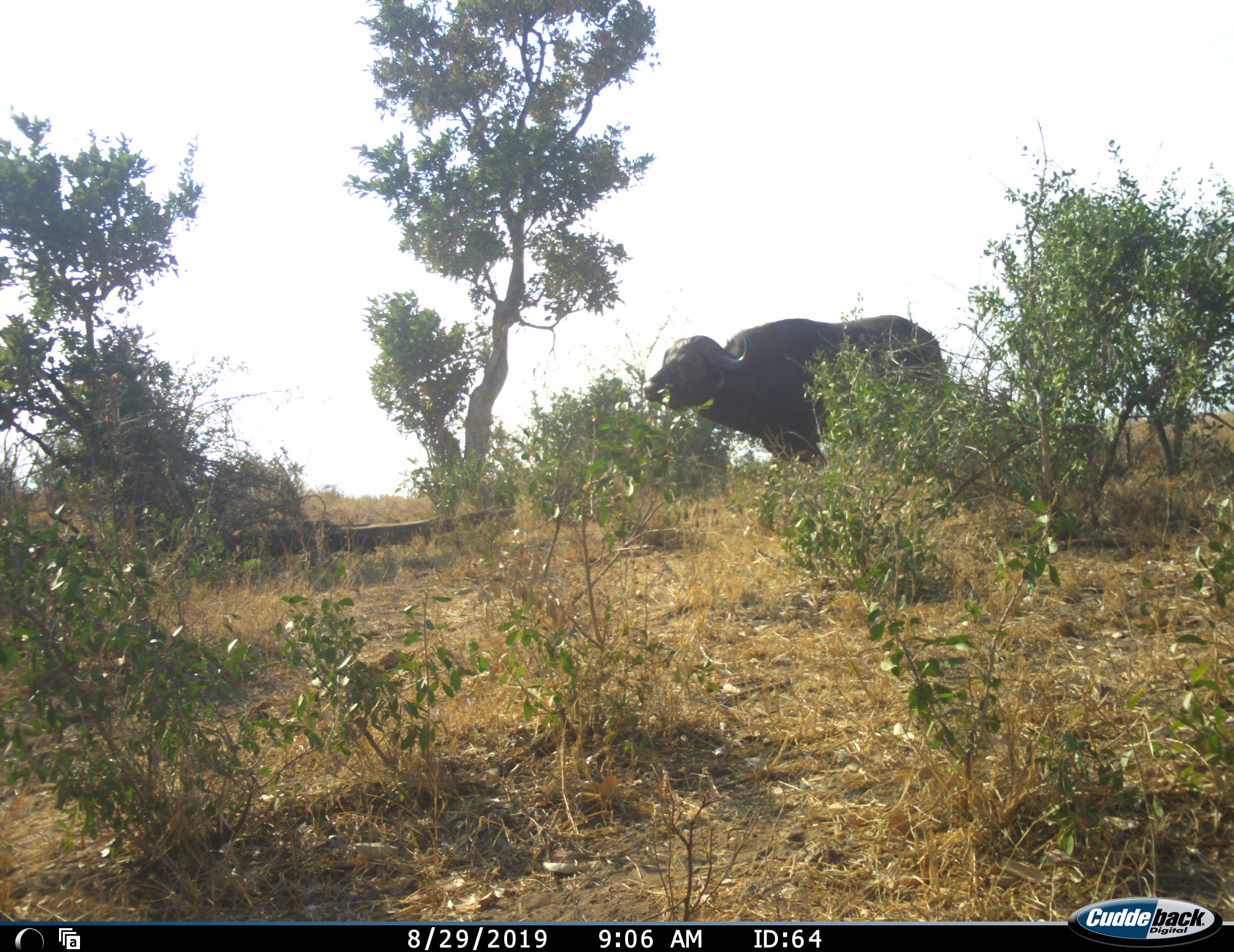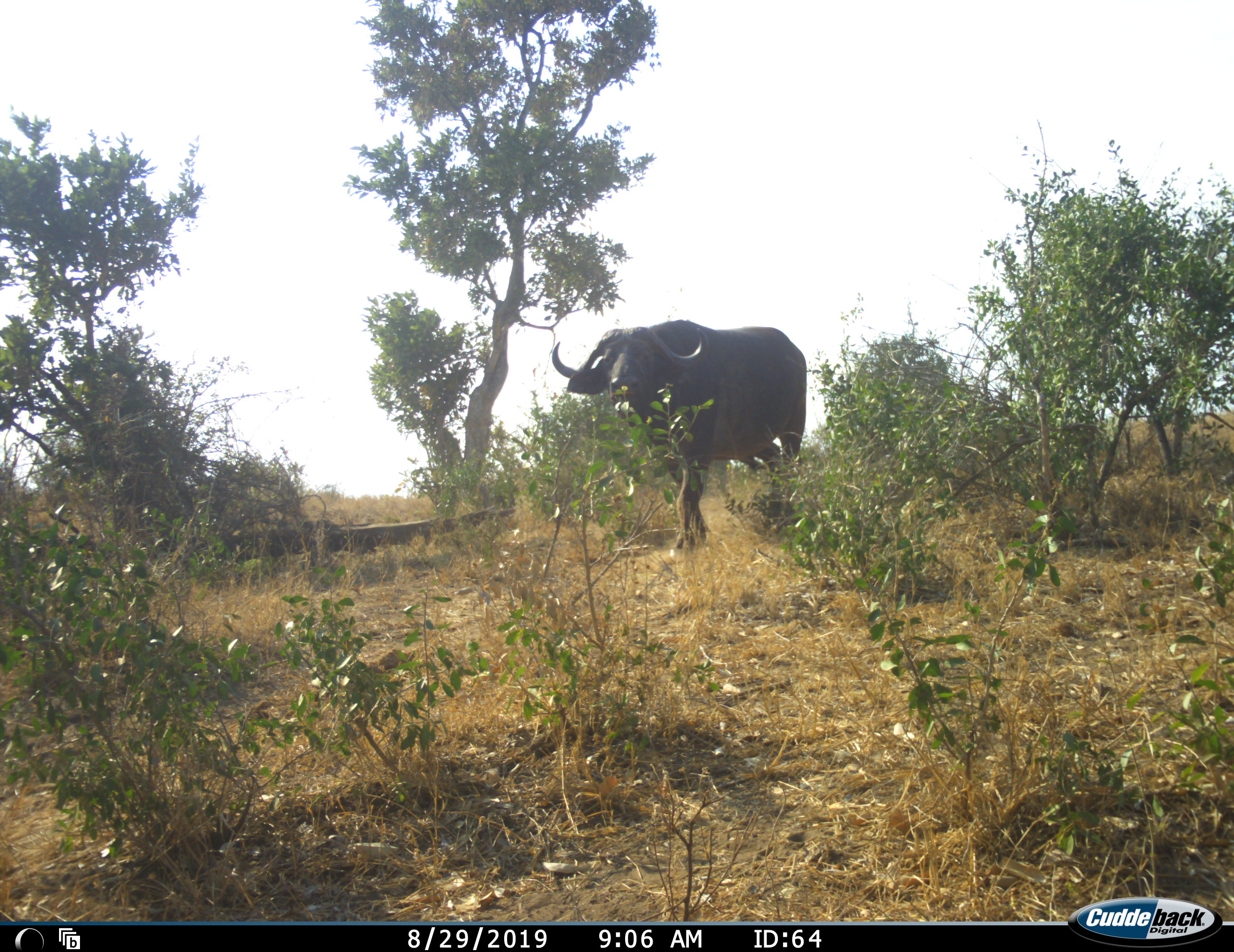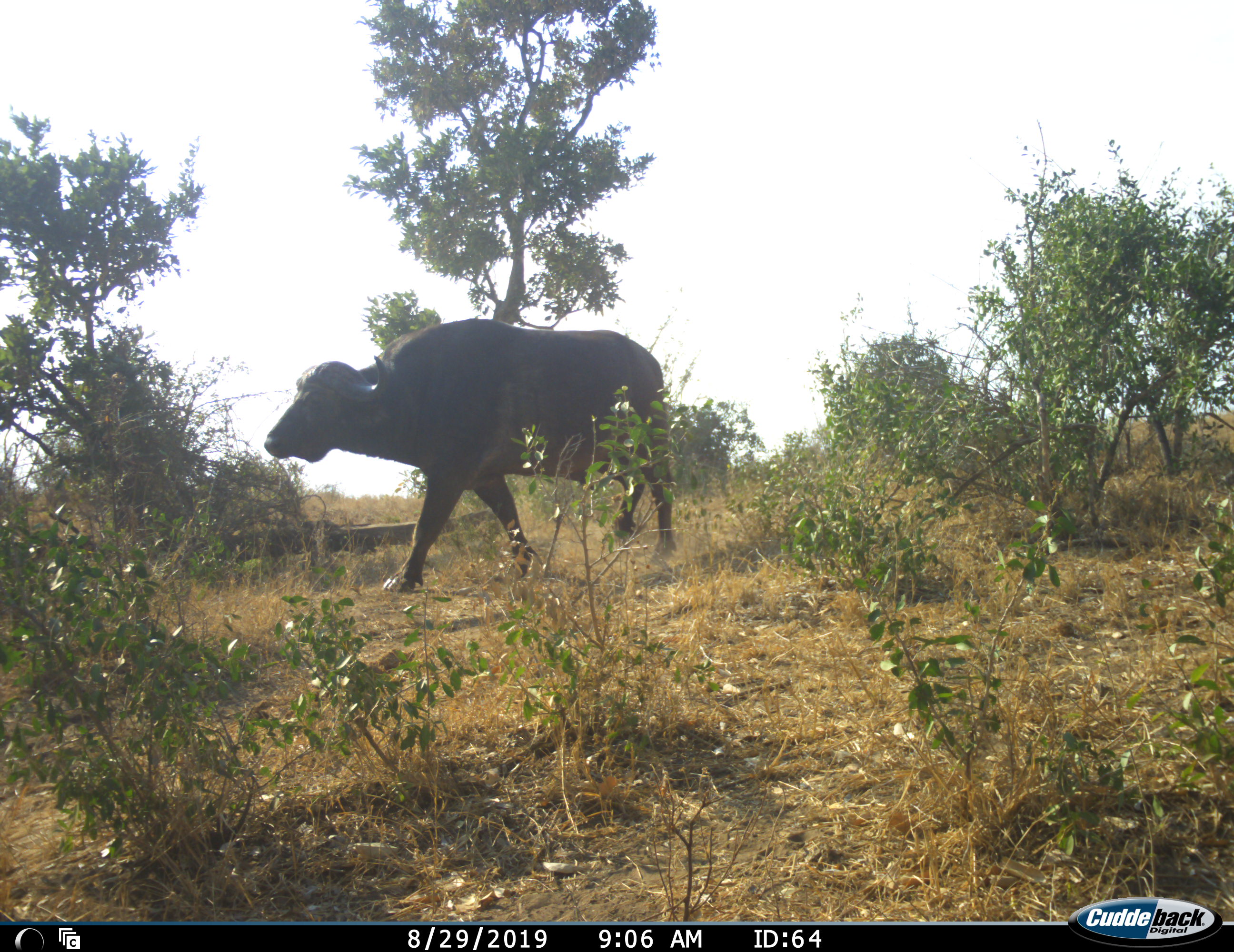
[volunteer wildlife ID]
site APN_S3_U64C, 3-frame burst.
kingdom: Animalia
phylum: Chordata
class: Mammalia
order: Artiodactyla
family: Bovidae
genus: Syncerus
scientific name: Syncerus caffer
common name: african buffalo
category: buffalo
Buffalo (african buffalo) (Syncerus caffer), count 1. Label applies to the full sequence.